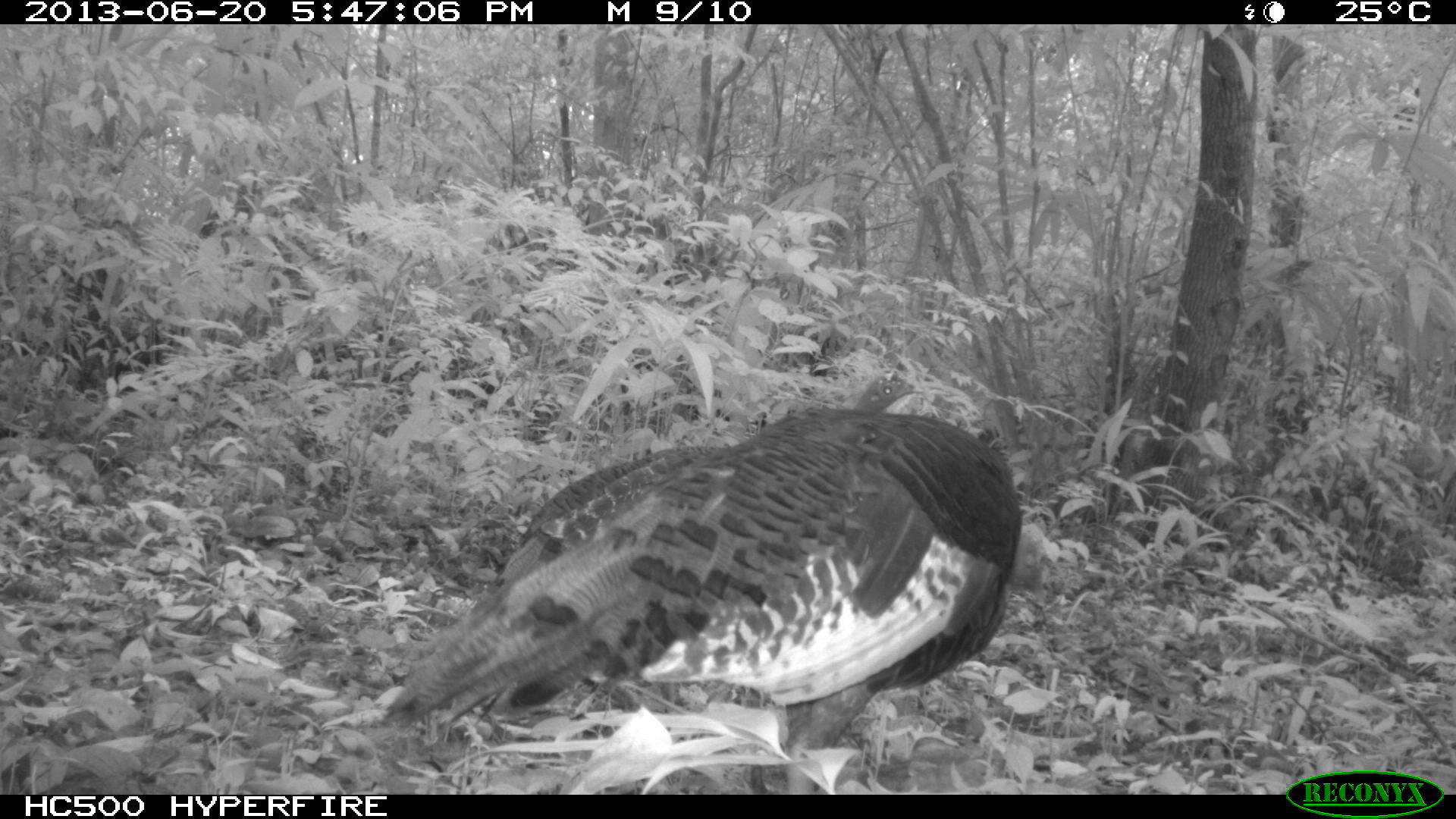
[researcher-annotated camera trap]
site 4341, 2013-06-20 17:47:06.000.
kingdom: Animalia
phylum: Chordata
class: Aves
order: Galliformes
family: Phasianidae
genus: Meleagris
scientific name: Meleagris ocellata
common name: ocellated turkey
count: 2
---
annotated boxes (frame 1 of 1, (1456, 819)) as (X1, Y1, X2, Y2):
meleagris ocellata: (378, 366, 1067, 791)